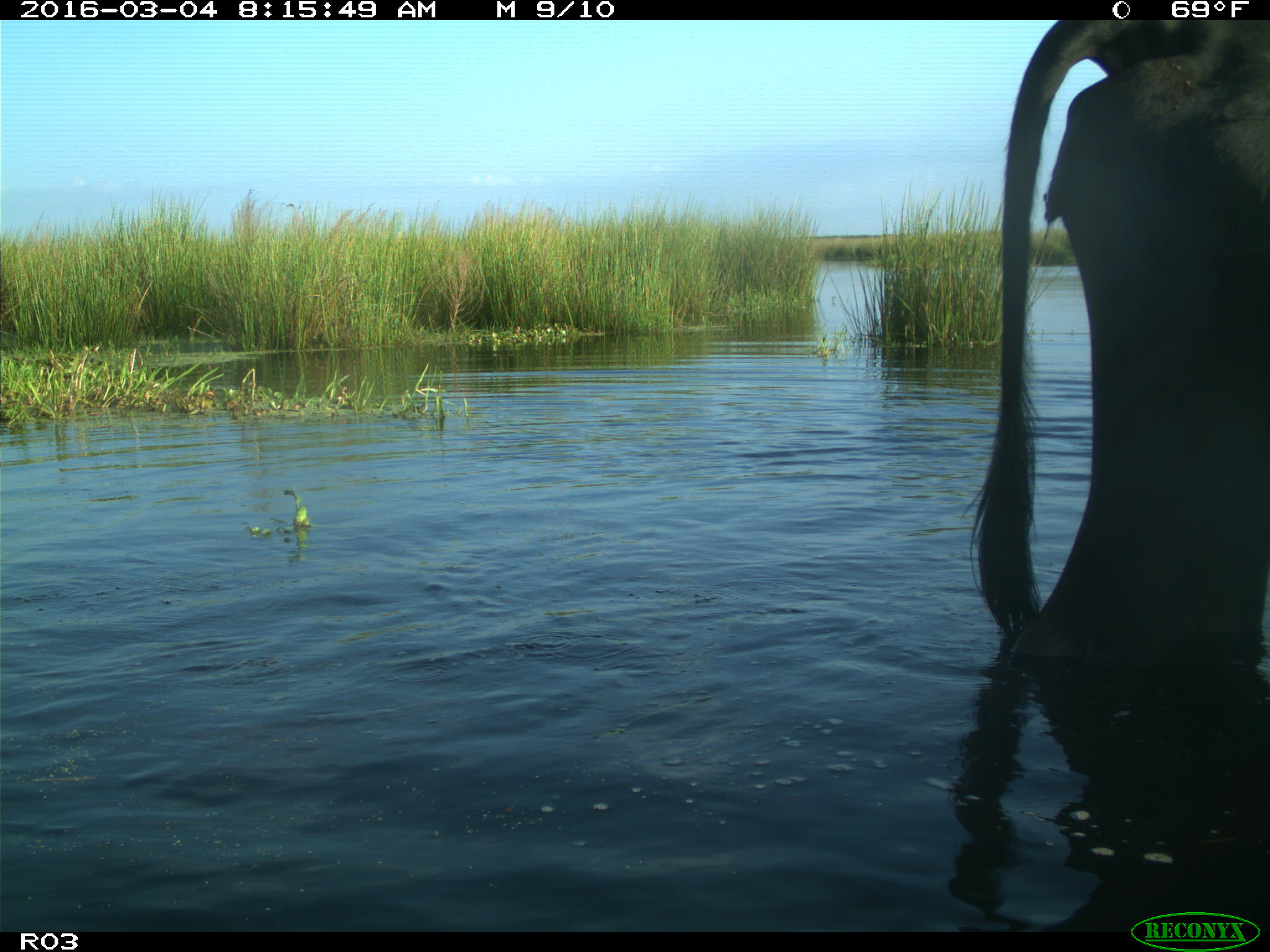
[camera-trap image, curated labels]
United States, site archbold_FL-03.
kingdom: Animalia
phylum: Chordata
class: Mammalia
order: Artiodactyla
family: Bovidae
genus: Bos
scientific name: Bos taurus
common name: domestic cow